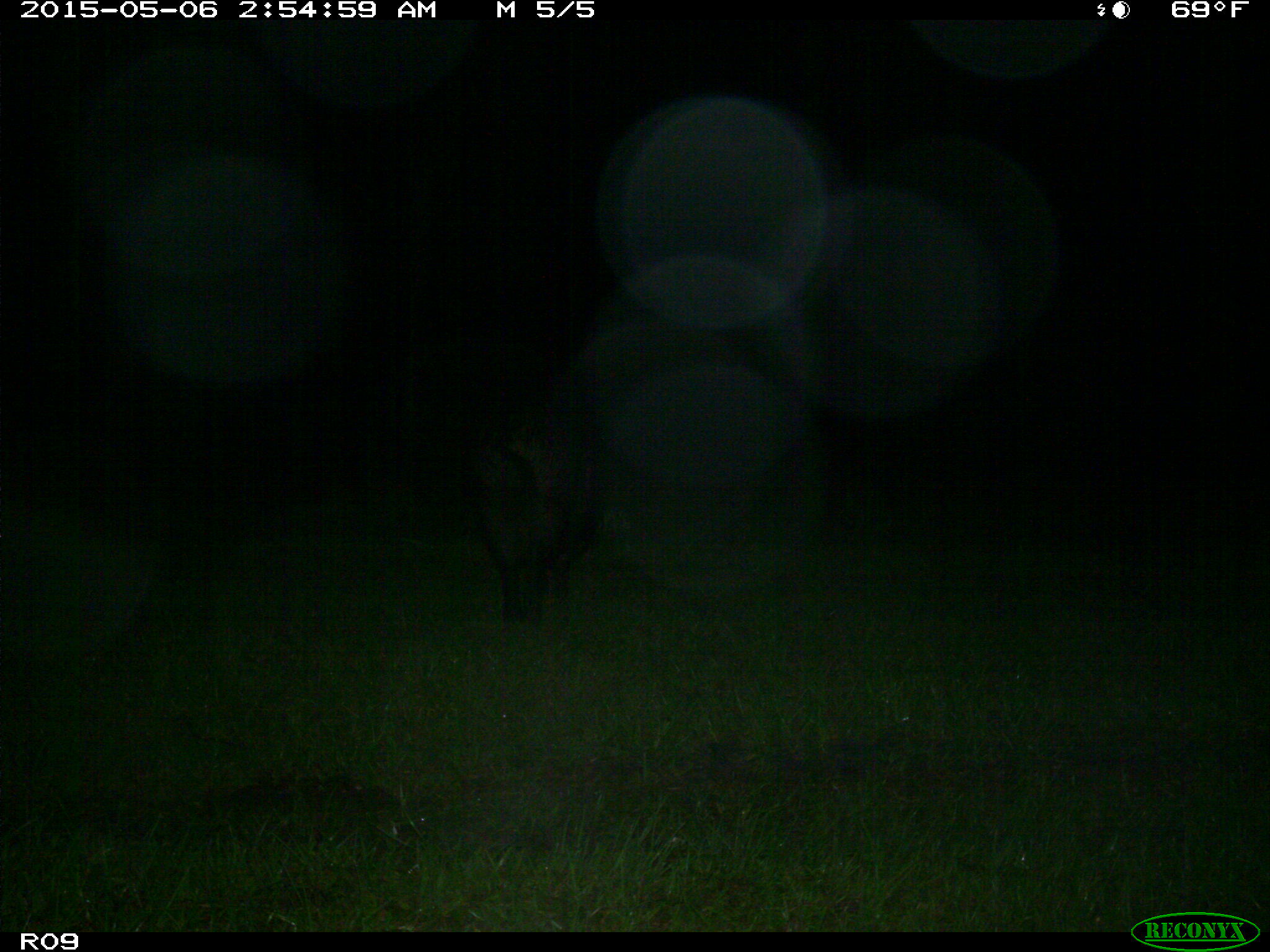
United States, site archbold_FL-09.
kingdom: Animalia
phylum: Chordata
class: Mammalia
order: Artiodactyla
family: Suidae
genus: Sus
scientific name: Sus scrofa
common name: wild boar